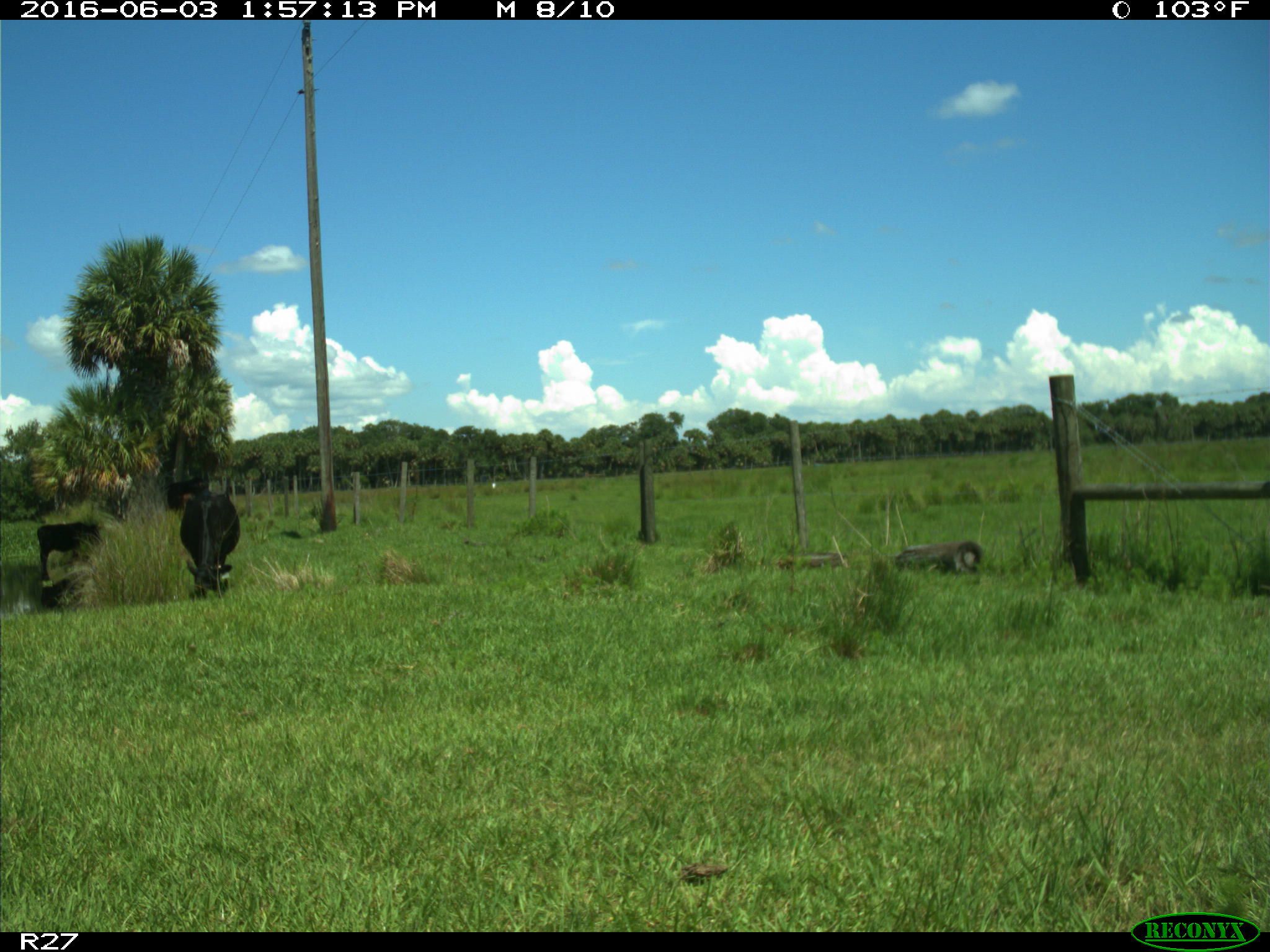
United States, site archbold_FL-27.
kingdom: Animalia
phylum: Chordata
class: Mammalia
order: Artiodactyla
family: Bovidae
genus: Bos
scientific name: Bos taurus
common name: domestic cow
Bos taurus (domestic cow).